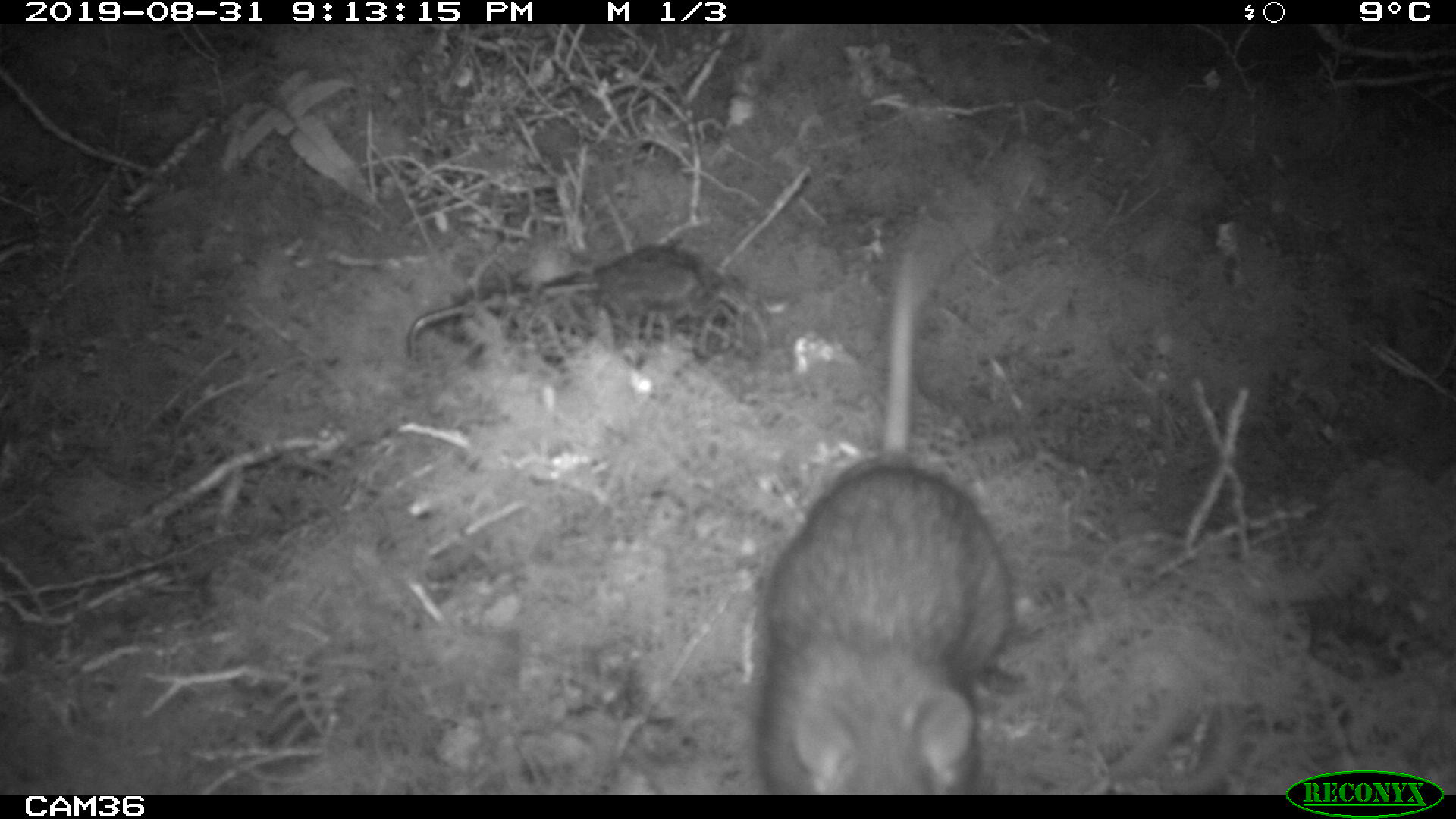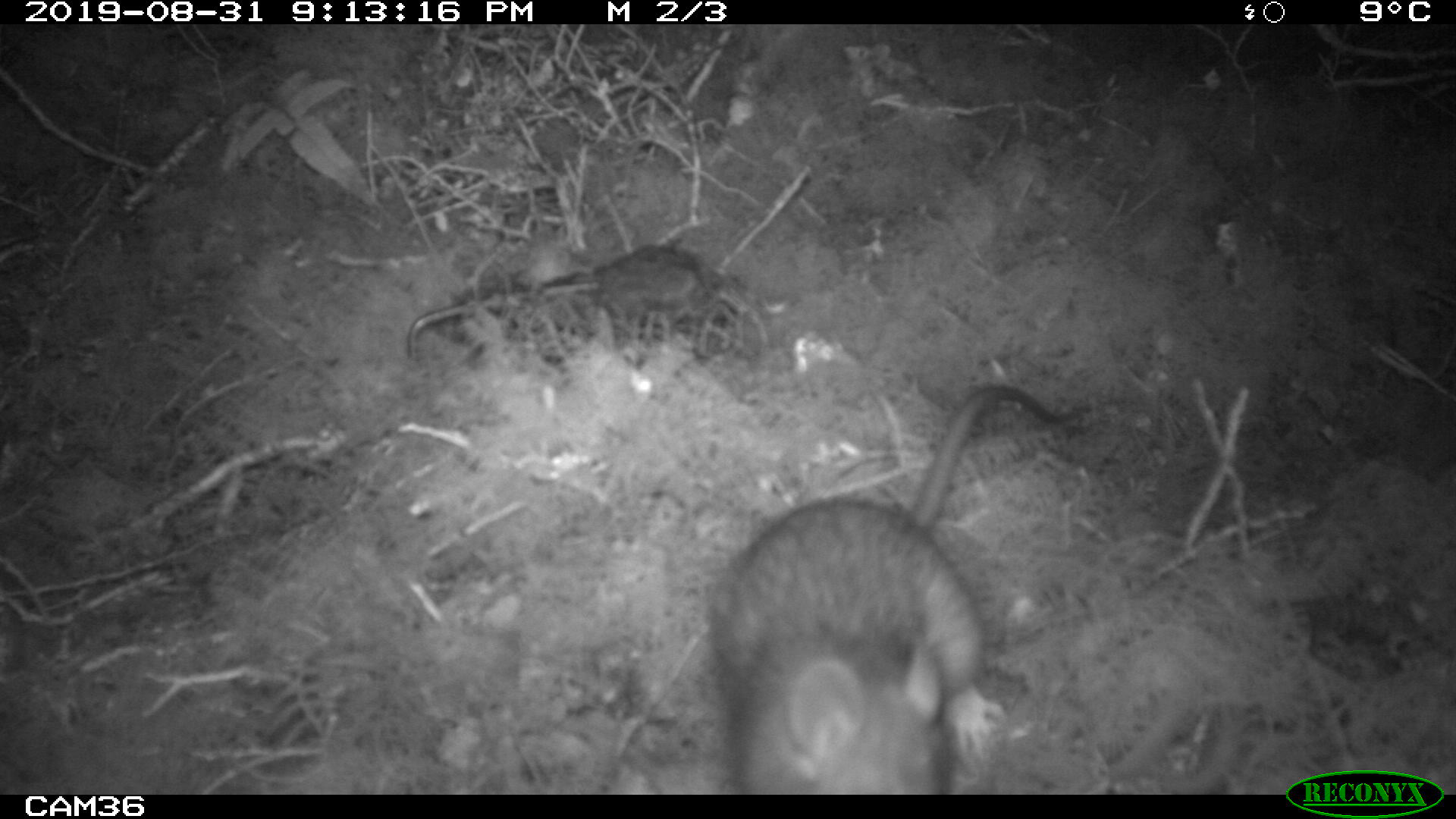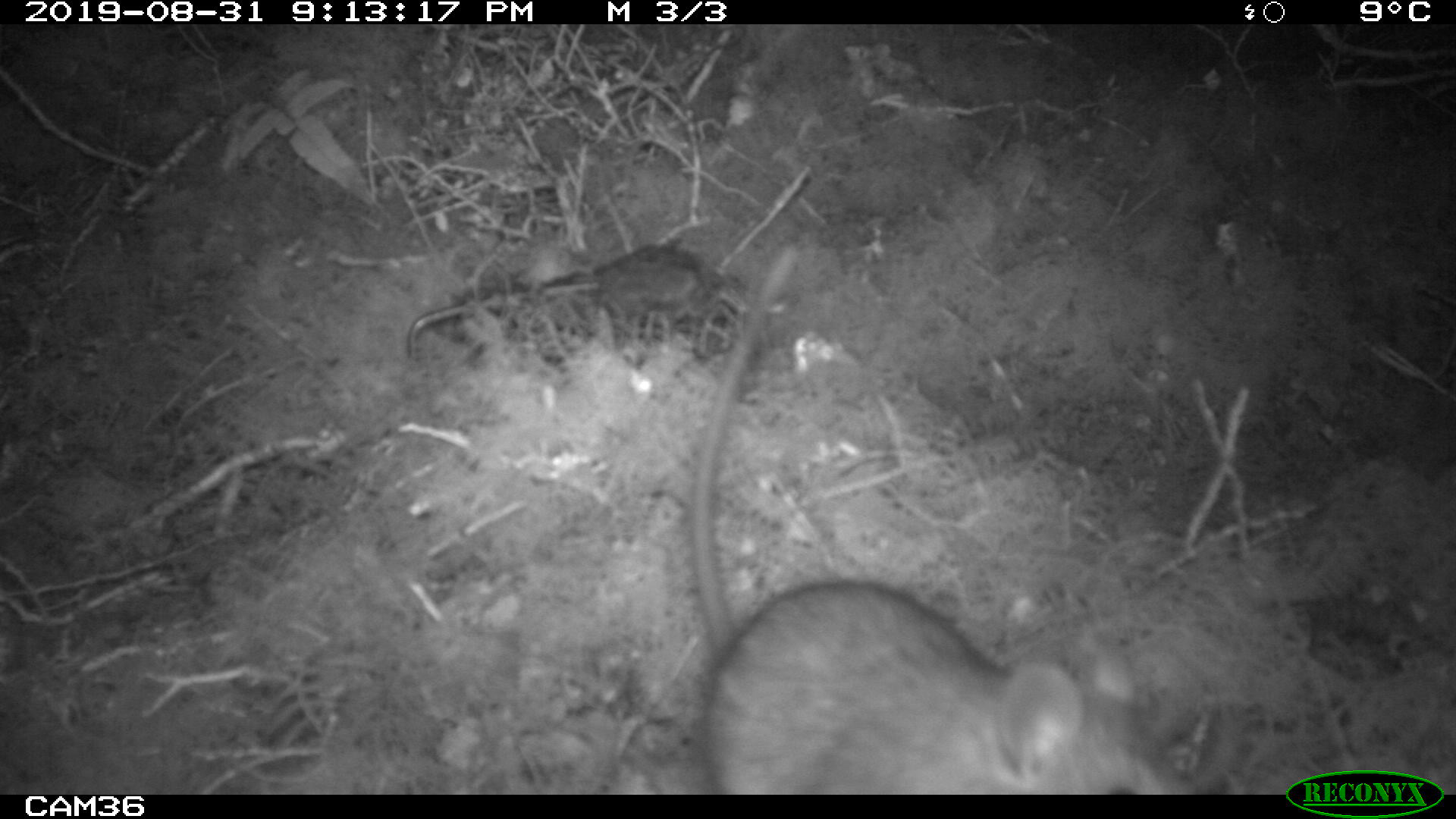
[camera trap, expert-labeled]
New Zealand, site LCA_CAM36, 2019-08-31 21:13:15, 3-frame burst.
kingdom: Animalia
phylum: Chordata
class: Mammalia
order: Rodentia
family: Muridae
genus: Rattus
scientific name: Rattus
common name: rat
Rat (Rattus).